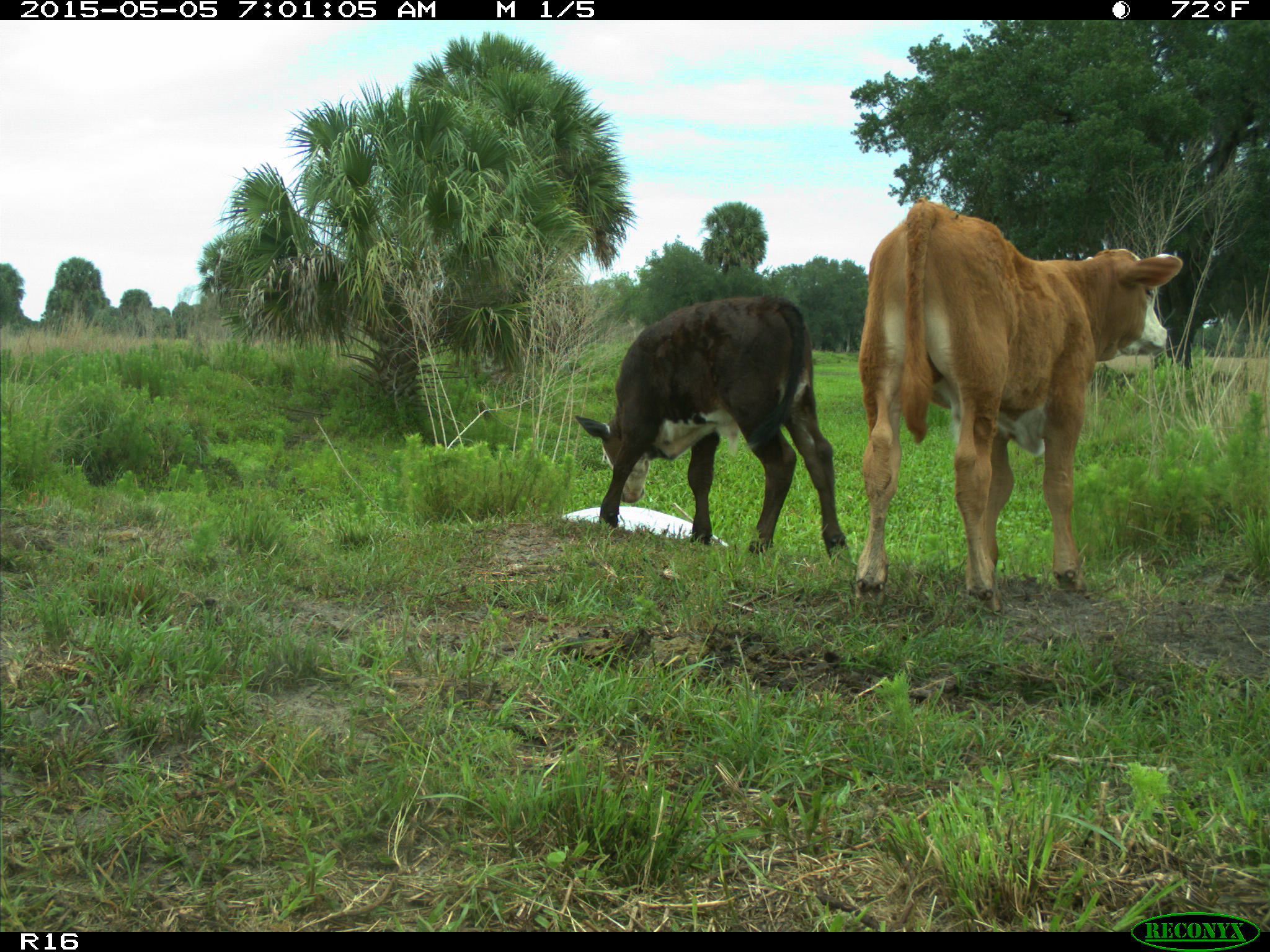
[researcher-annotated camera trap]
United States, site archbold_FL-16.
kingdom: Animalia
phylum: Chordata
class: Mammalia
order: Artiodactyla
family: Bovidae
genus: Bos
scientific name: Bos taurus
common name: domestic cow